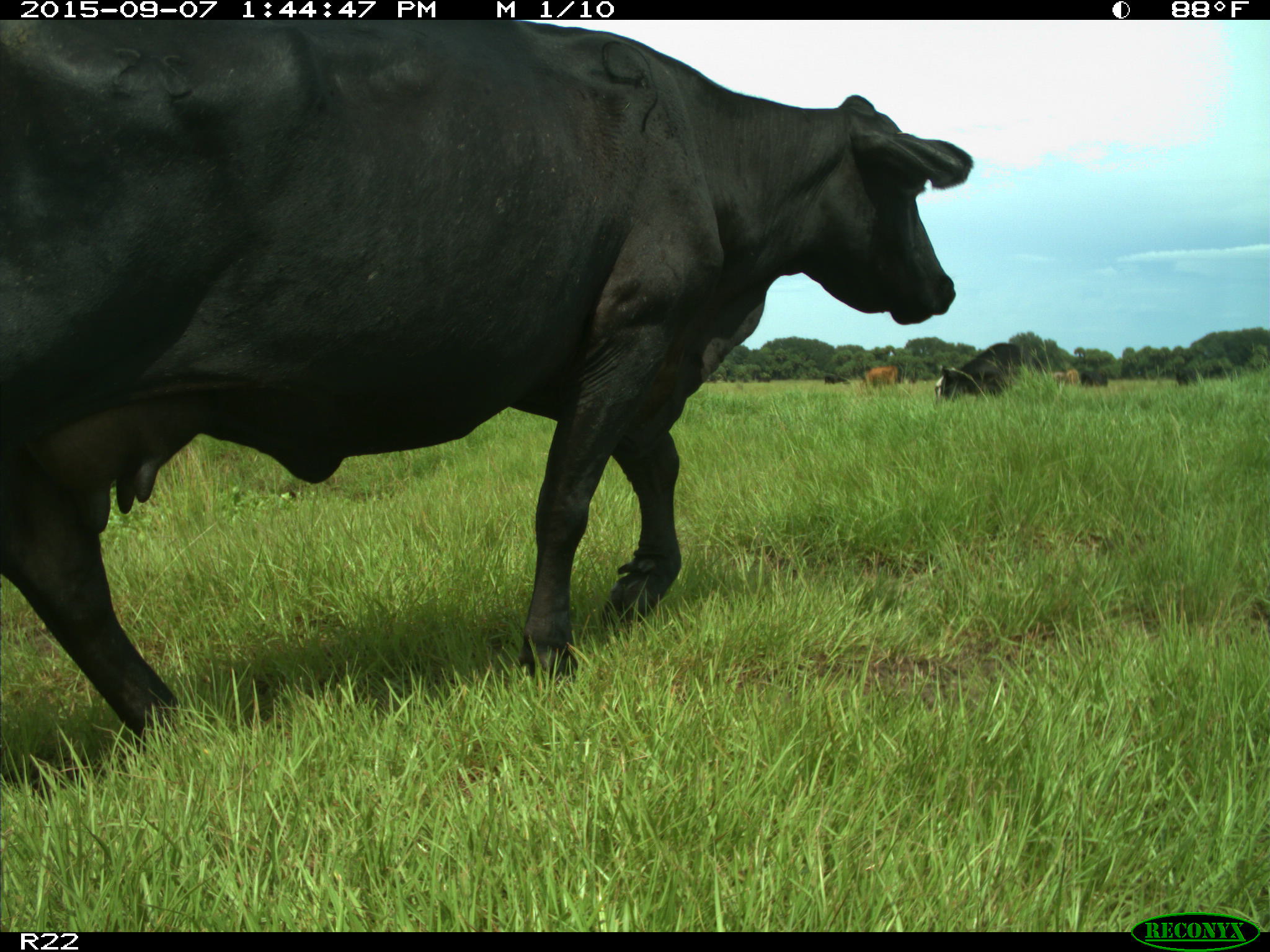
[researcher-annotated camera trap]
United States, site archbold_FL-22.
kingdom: Animalia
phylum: Chordata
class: Mammalia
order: Artiodactyla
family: Bovidae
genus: Bos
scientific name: Bos taurus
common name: domestic cow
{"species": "Bos taurus (domestic cow)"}